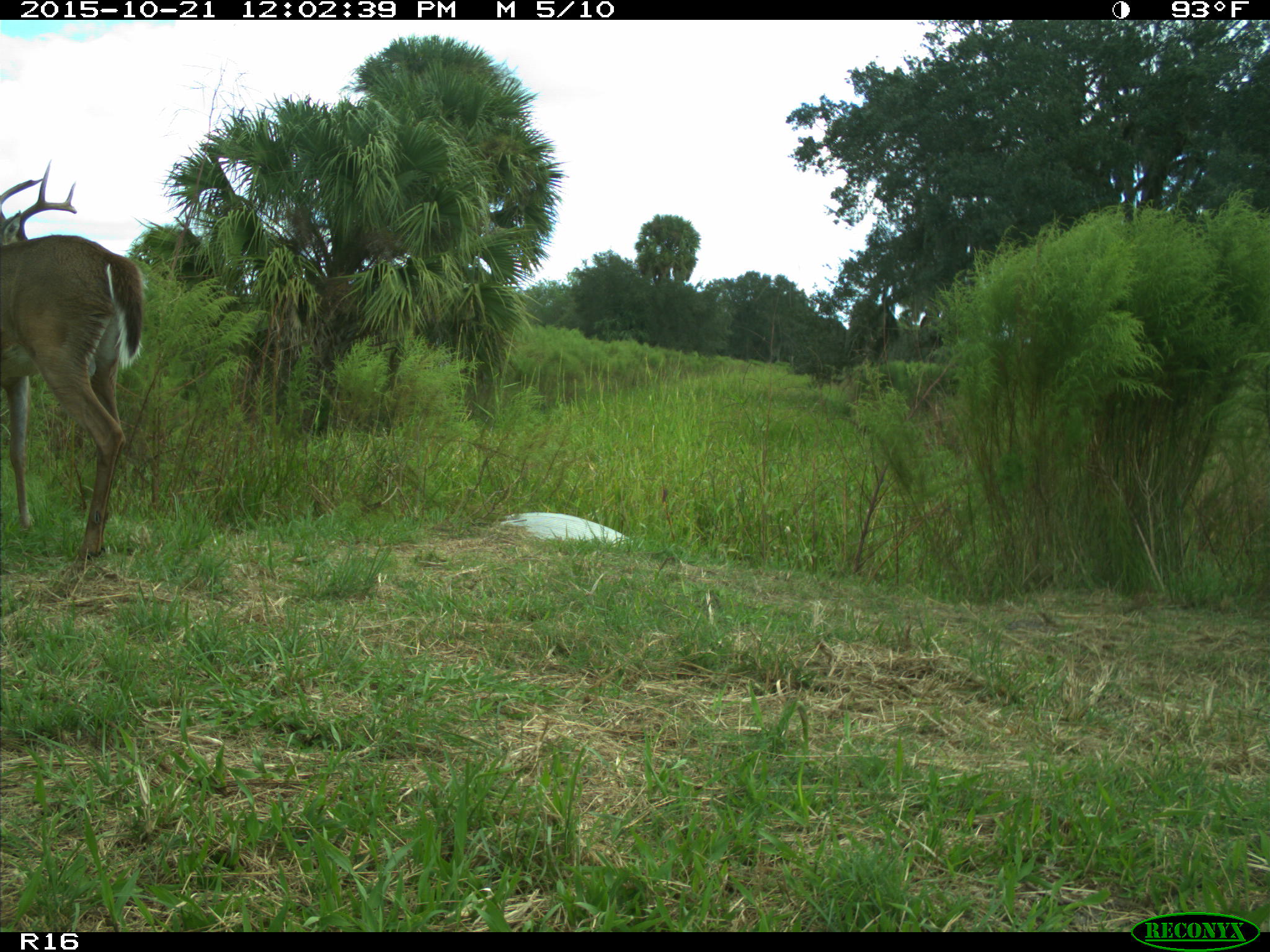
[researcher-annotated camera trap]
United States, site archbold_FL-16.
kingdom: Animalia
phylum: Chordata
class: Mammalia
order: Artiodactyla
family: Cervidae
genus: Odocoileus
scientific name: Odocoileus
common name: deer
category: unidentified deer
Unidentified deer (deer) (Odocoileus).